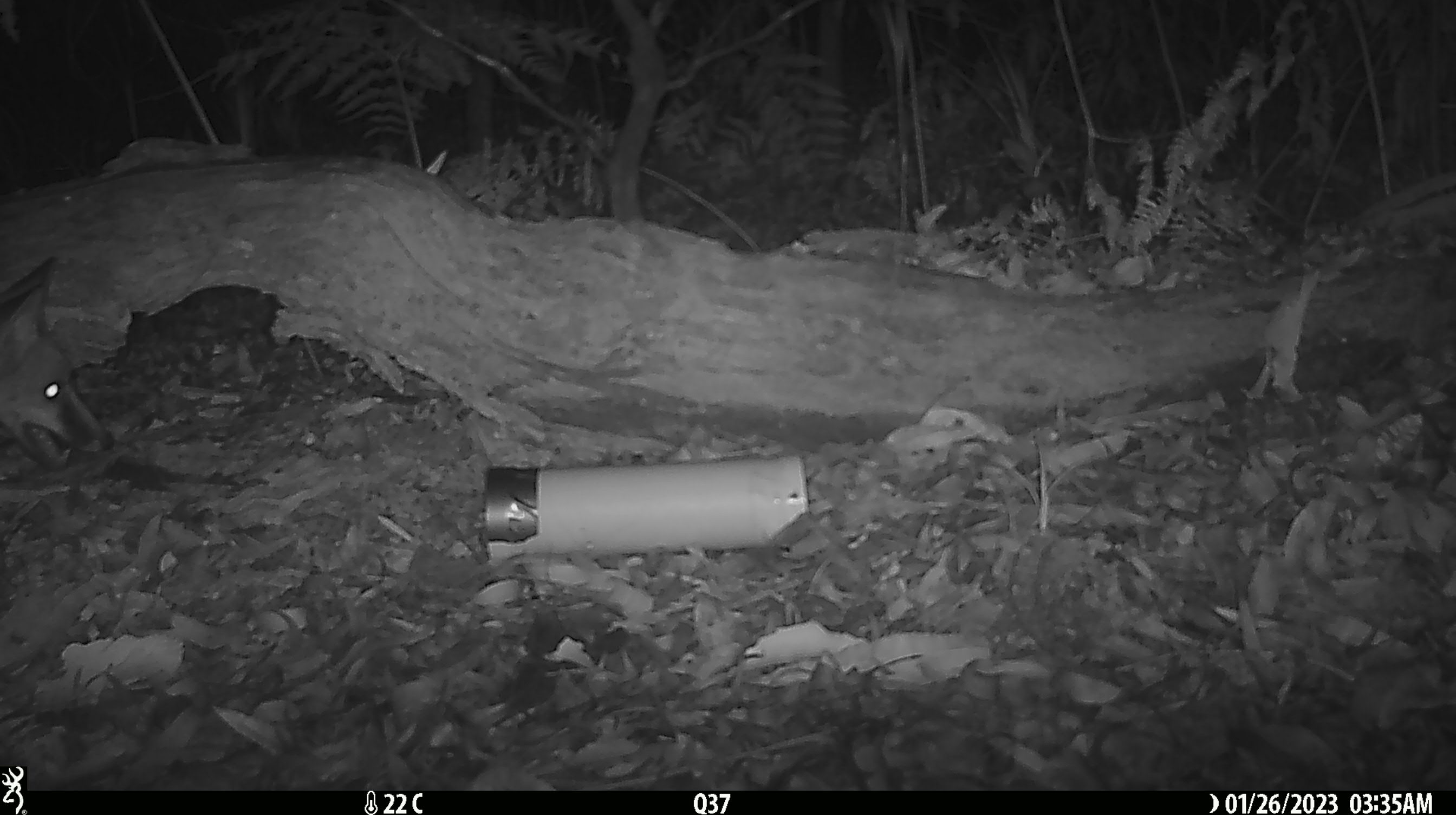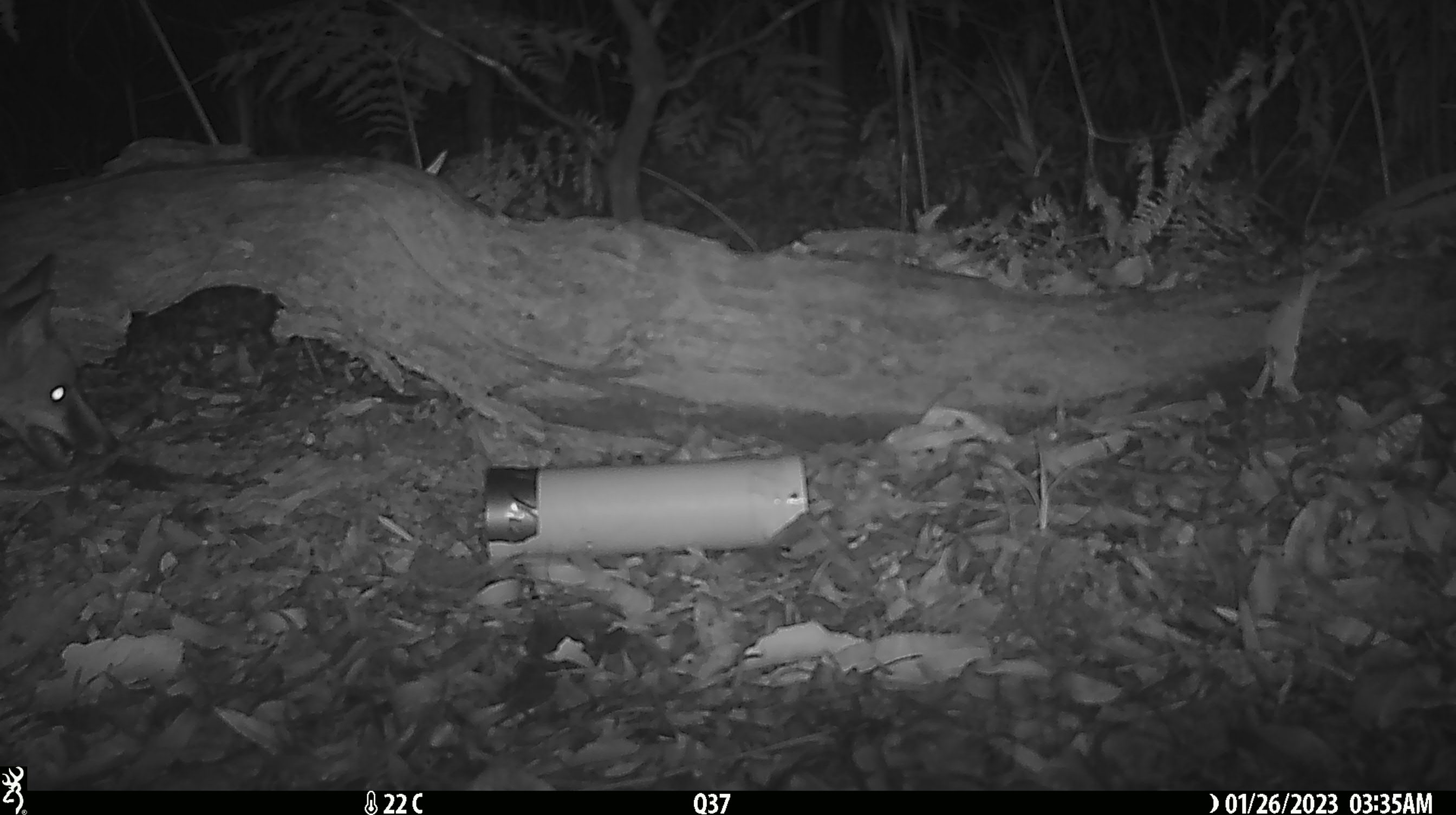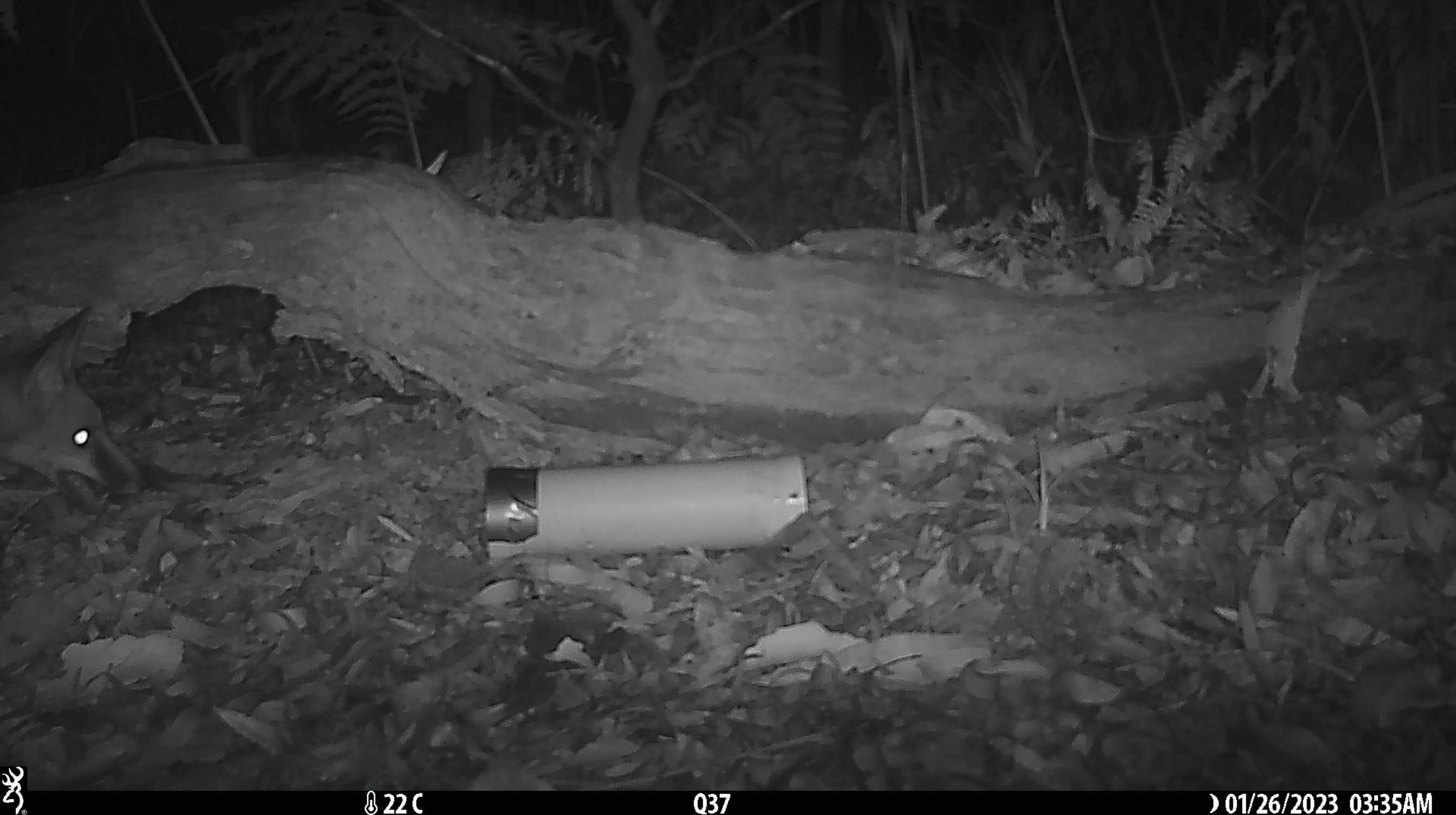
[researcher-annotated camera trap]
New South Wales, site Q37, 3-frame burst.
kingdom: Animalia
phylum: Chordata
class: Mammalia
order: Carnivora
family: Canidae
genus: Vulpes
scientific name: Vulpes vulpes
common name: red fox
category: fox